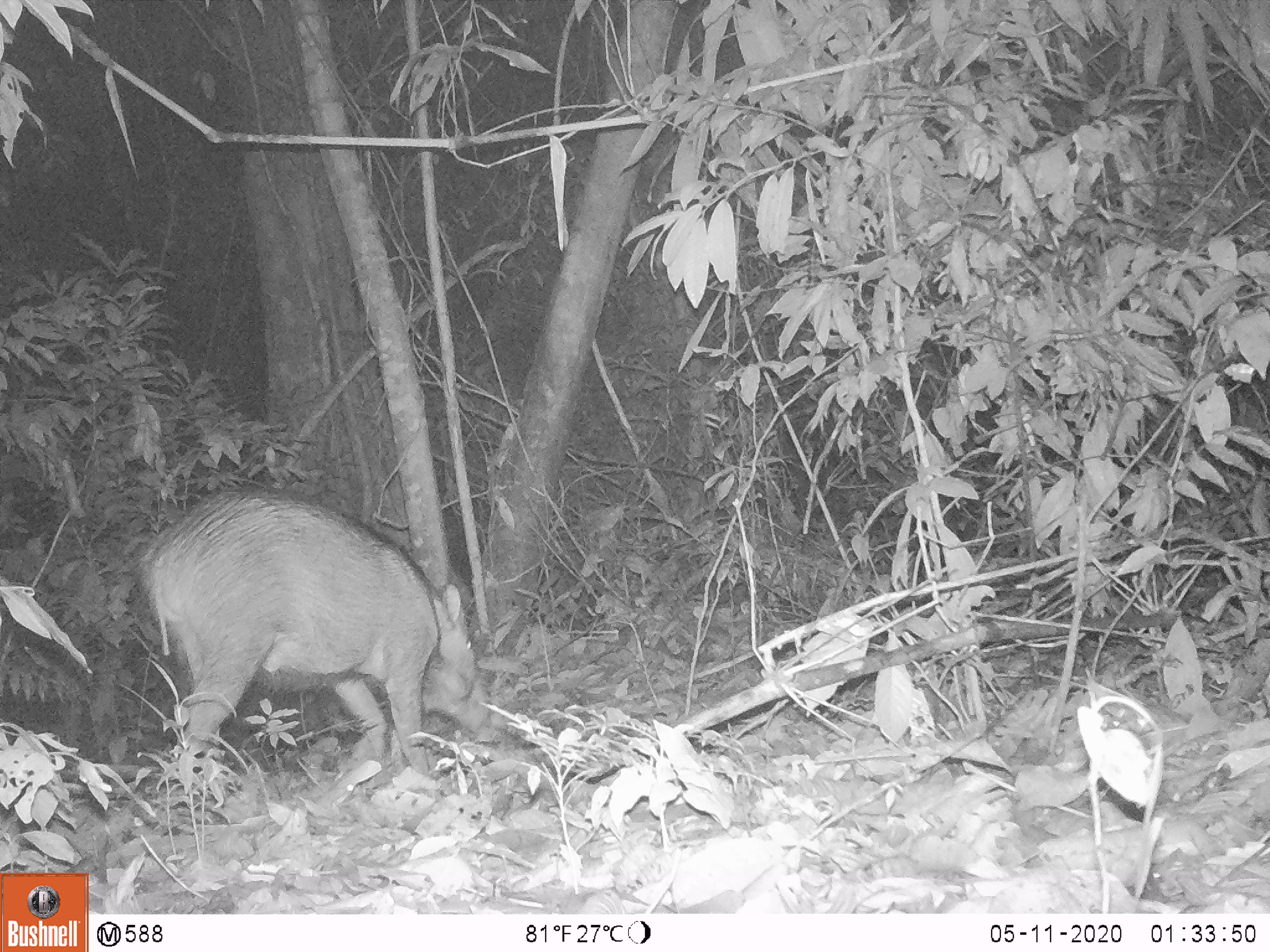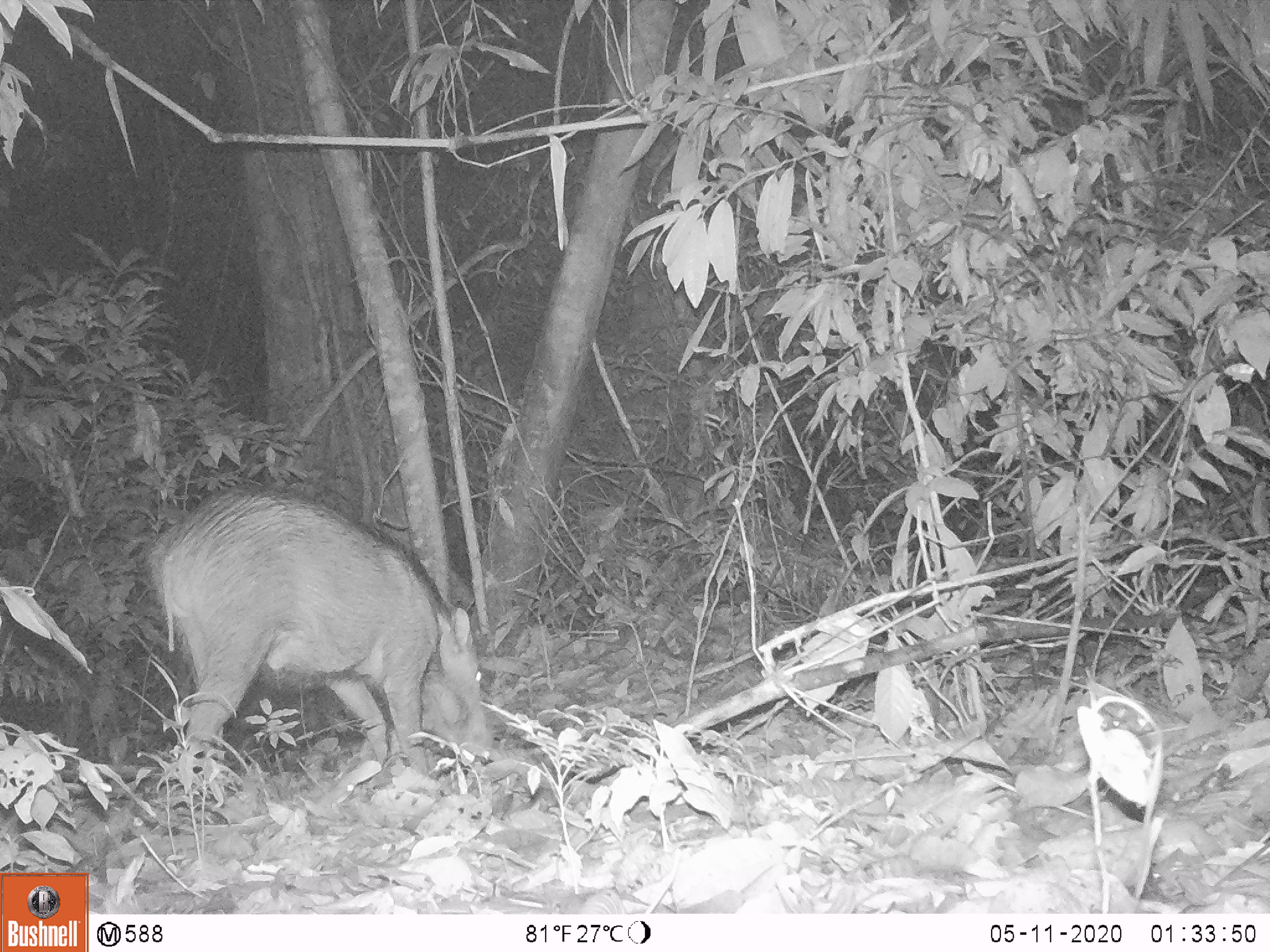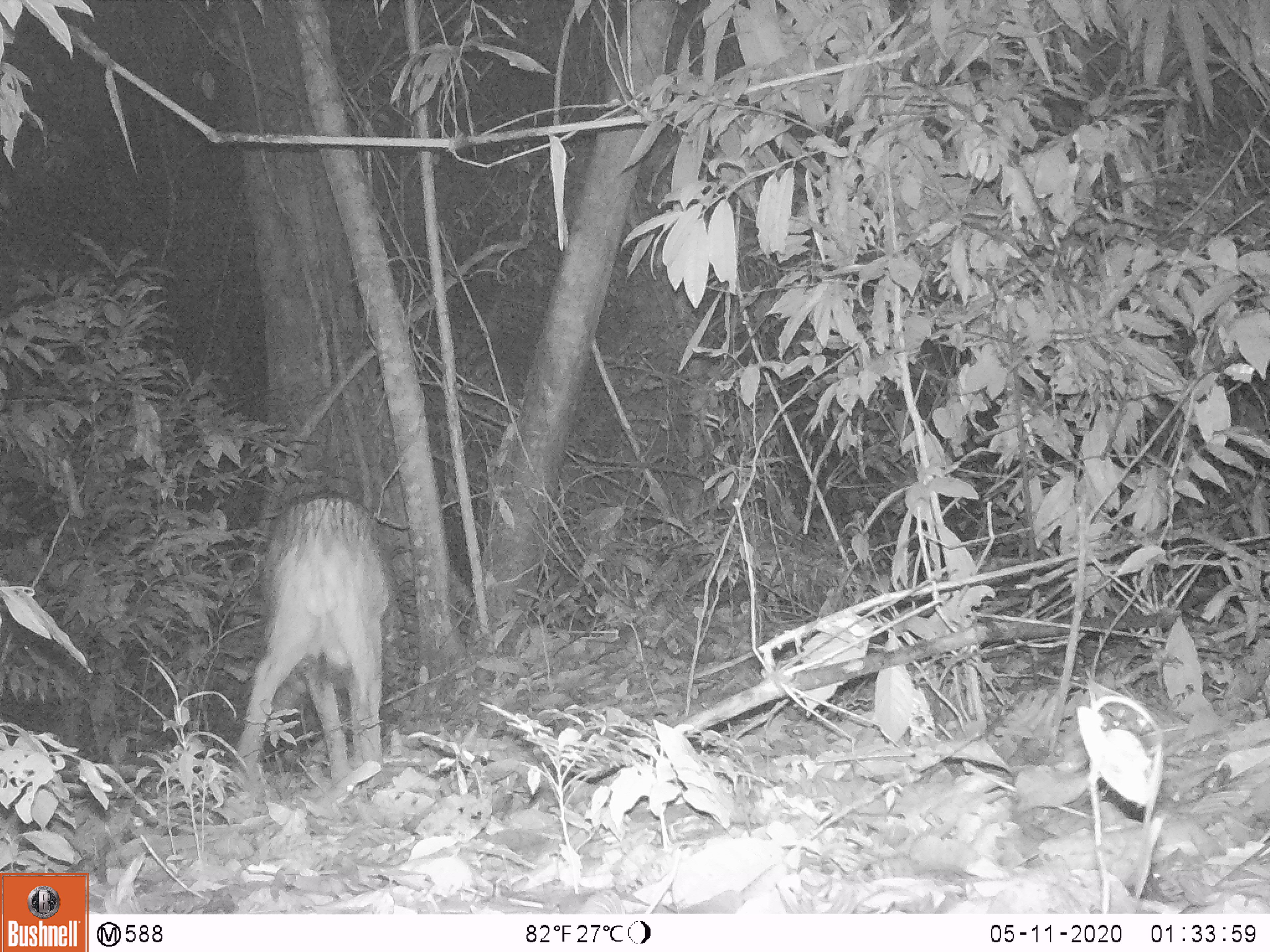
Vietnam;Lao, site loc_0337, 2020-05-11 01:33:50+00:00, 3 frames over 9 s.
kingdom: Animalia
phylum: Chordata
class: Mammalia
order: Artiodactyla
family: Suidae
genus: Sus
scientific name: Sus scrofa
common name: eurasian wild pig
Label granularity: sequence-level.